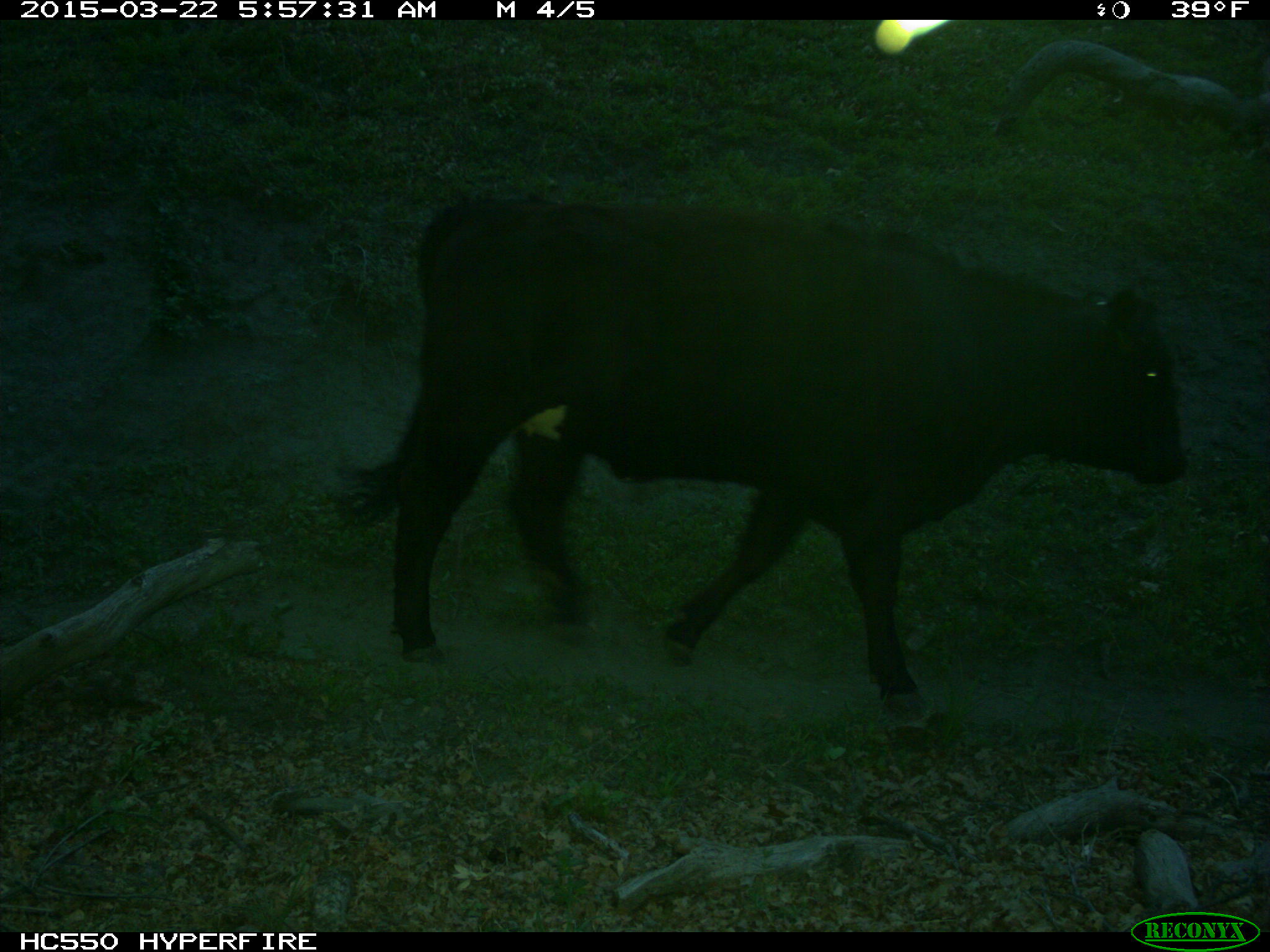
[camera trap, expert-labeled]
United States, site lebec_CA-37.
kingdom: Animalia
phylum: Chordata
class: Mammalia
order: Artiodactyla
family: Bovidae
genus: Bos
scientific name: Bos taurus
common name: domestic cow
Bos taurus (domestic cow).